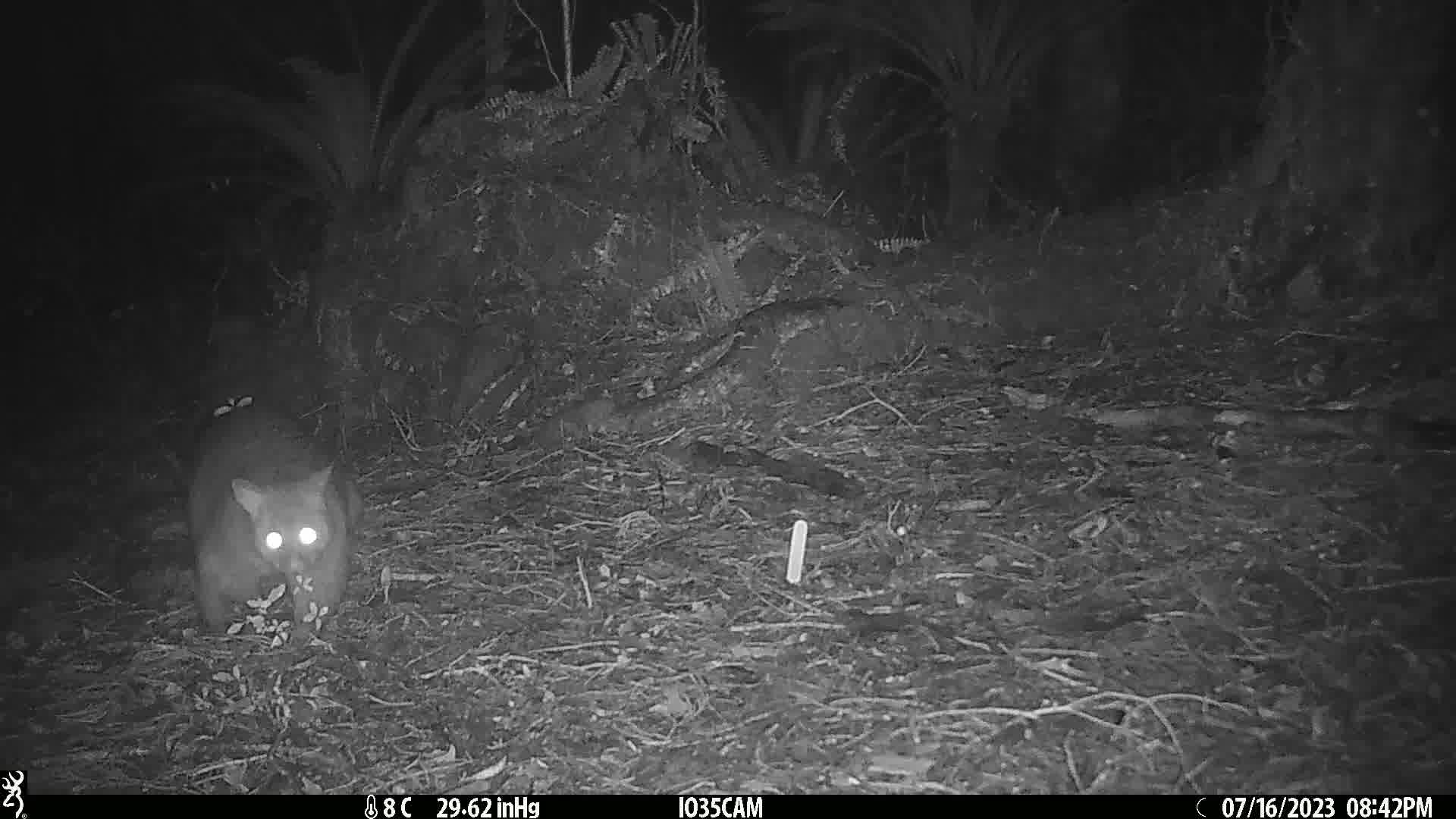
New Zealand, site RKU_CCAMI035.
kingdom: Animalia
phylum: Chordata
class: Mammalia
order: Diprotodontia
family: Phalangeridae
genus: Trichosurus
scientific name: Trichosurus vulpecula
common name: common brushtail possum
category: possum